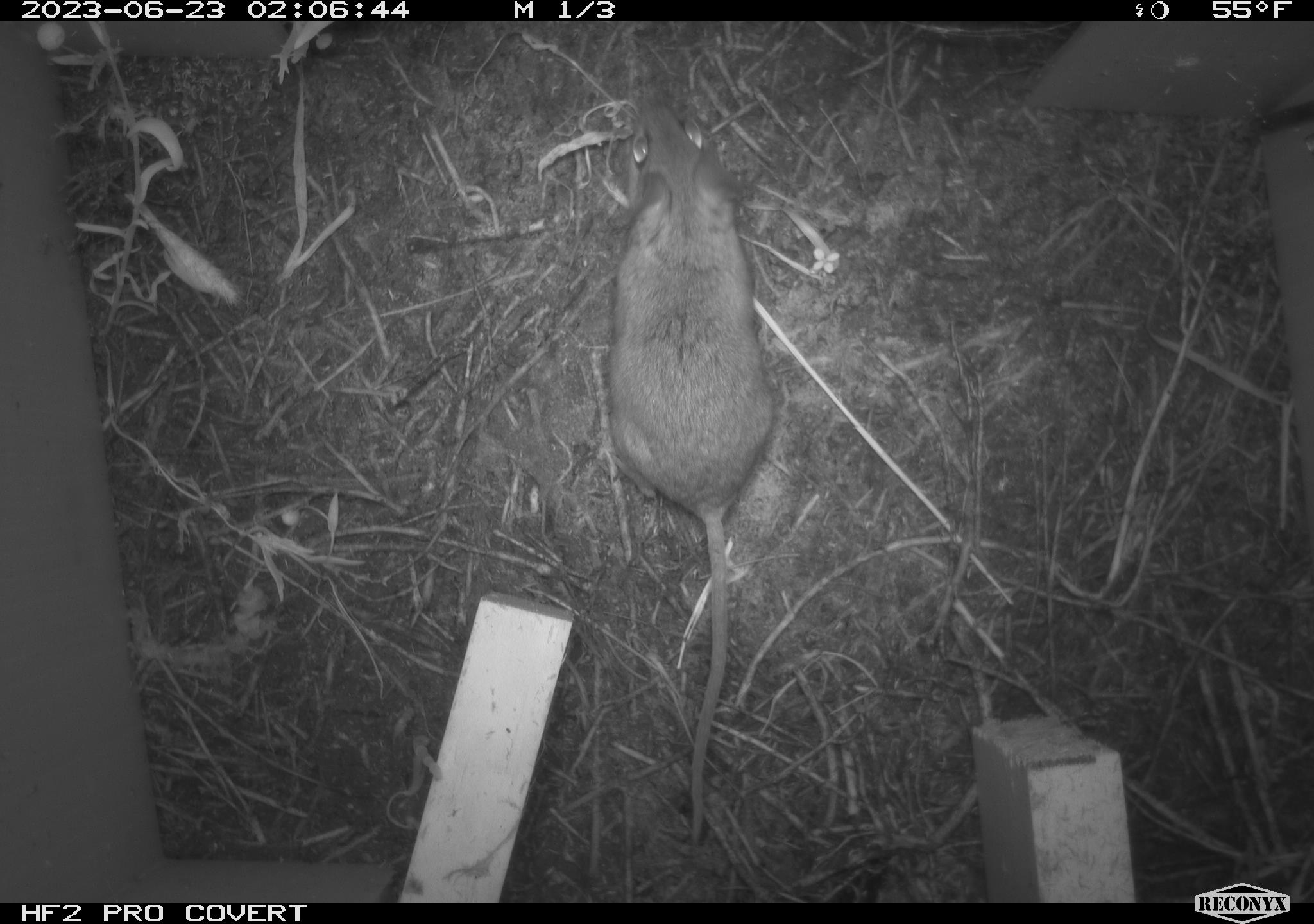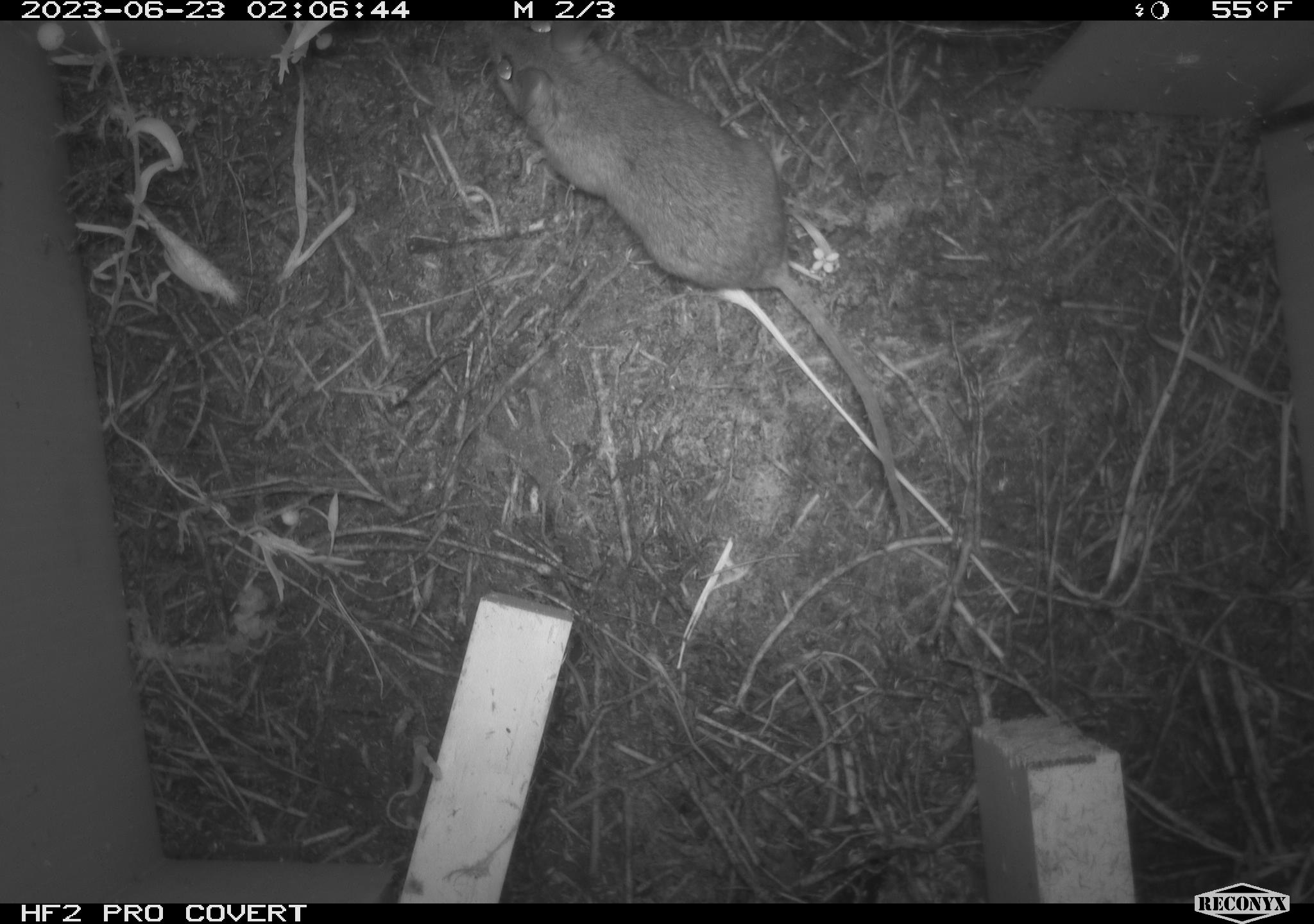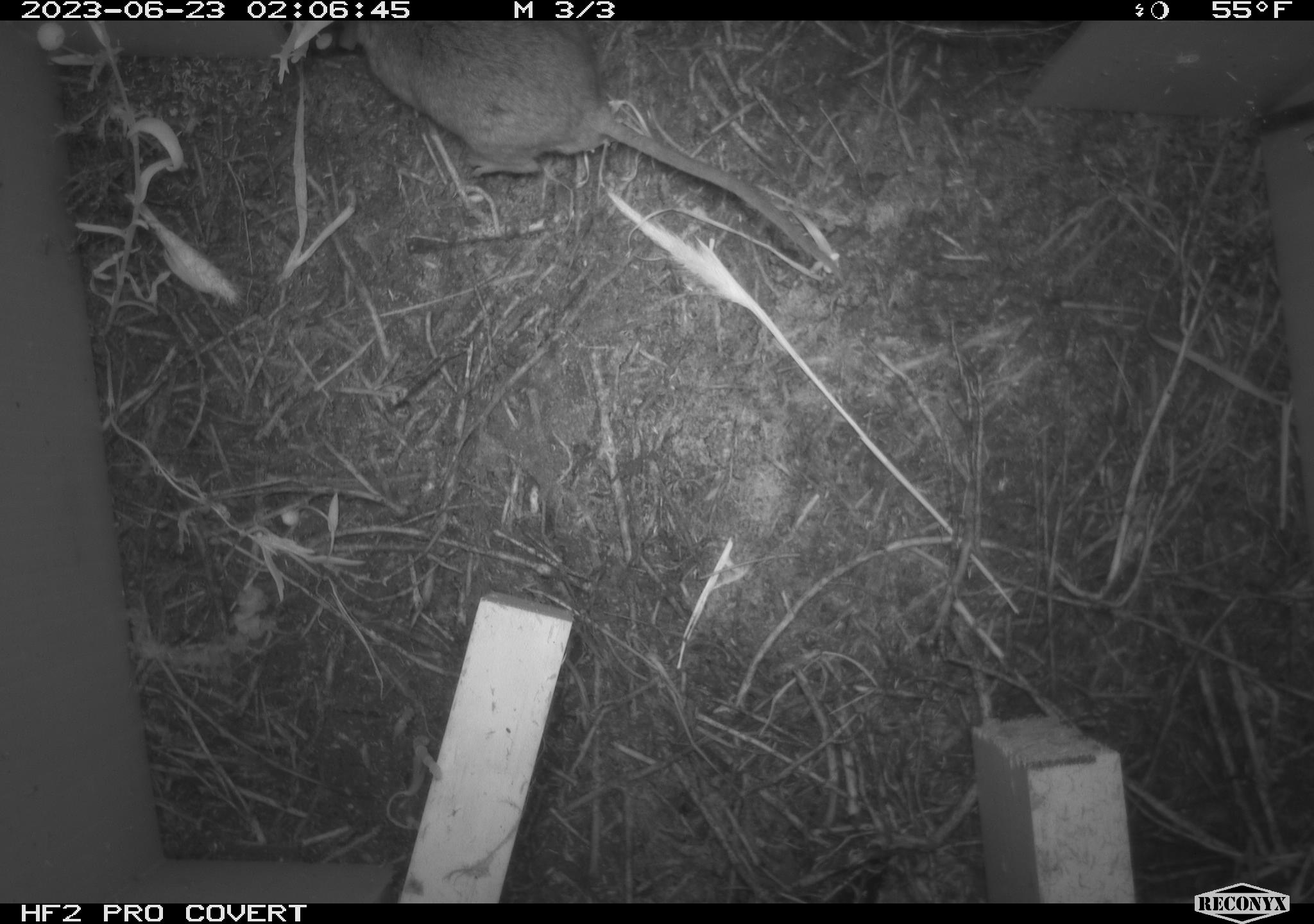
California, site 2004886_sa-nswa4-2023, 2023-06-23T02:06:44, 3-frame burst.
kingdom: Animalia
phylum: Chordata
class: Mammalia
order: Rodentia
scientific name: Rodentia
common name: mouse species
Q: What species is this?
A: Mouse species (Rodentia).